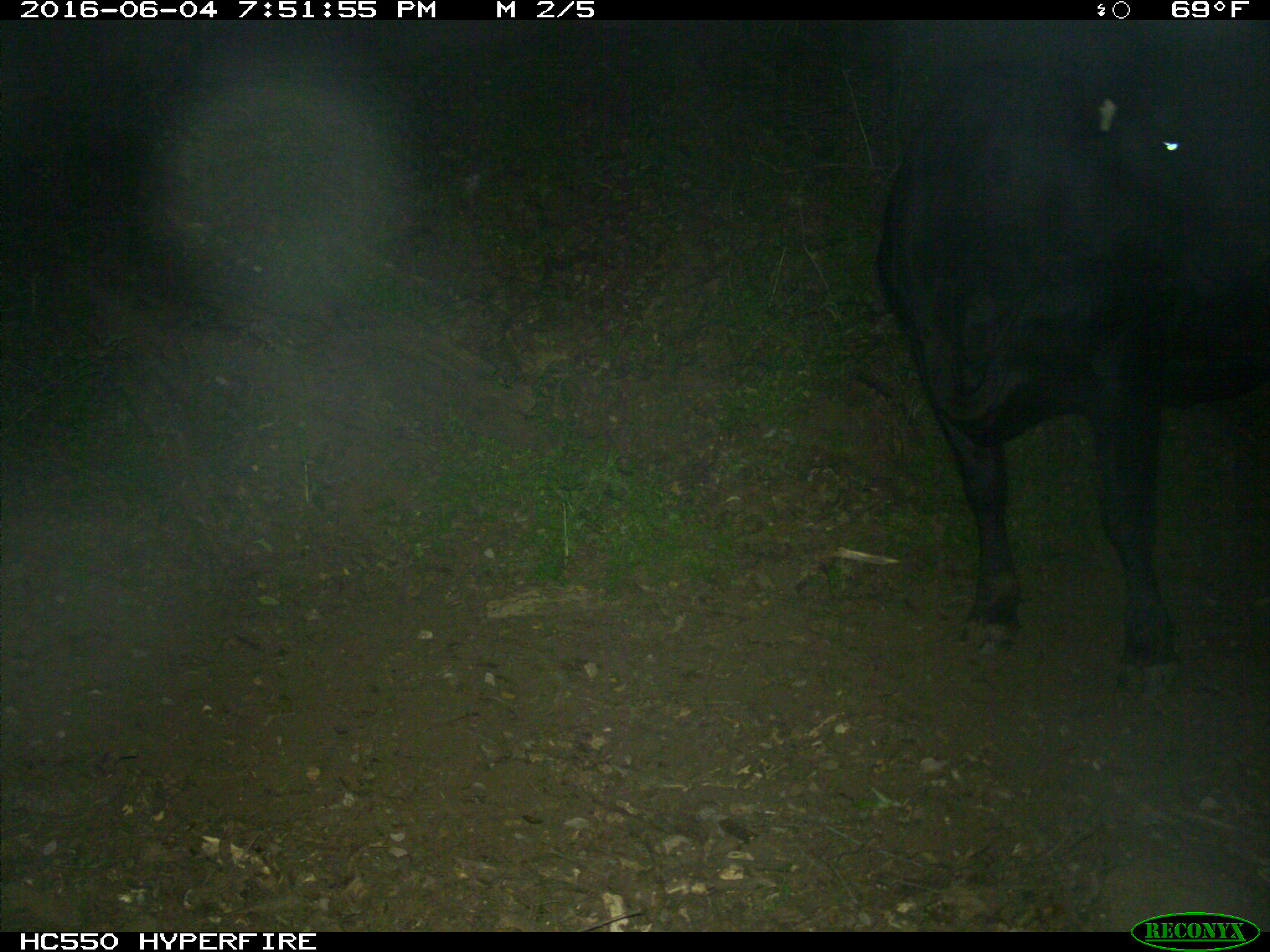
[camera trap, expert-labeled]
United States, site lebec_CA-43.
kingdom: Animalia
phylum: Chordata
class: Mammalia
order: Artiodactyla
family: Bovidae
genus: Bos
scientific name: Bos taurus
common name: domestic cow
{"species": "Bos taurus (domestic cow)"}